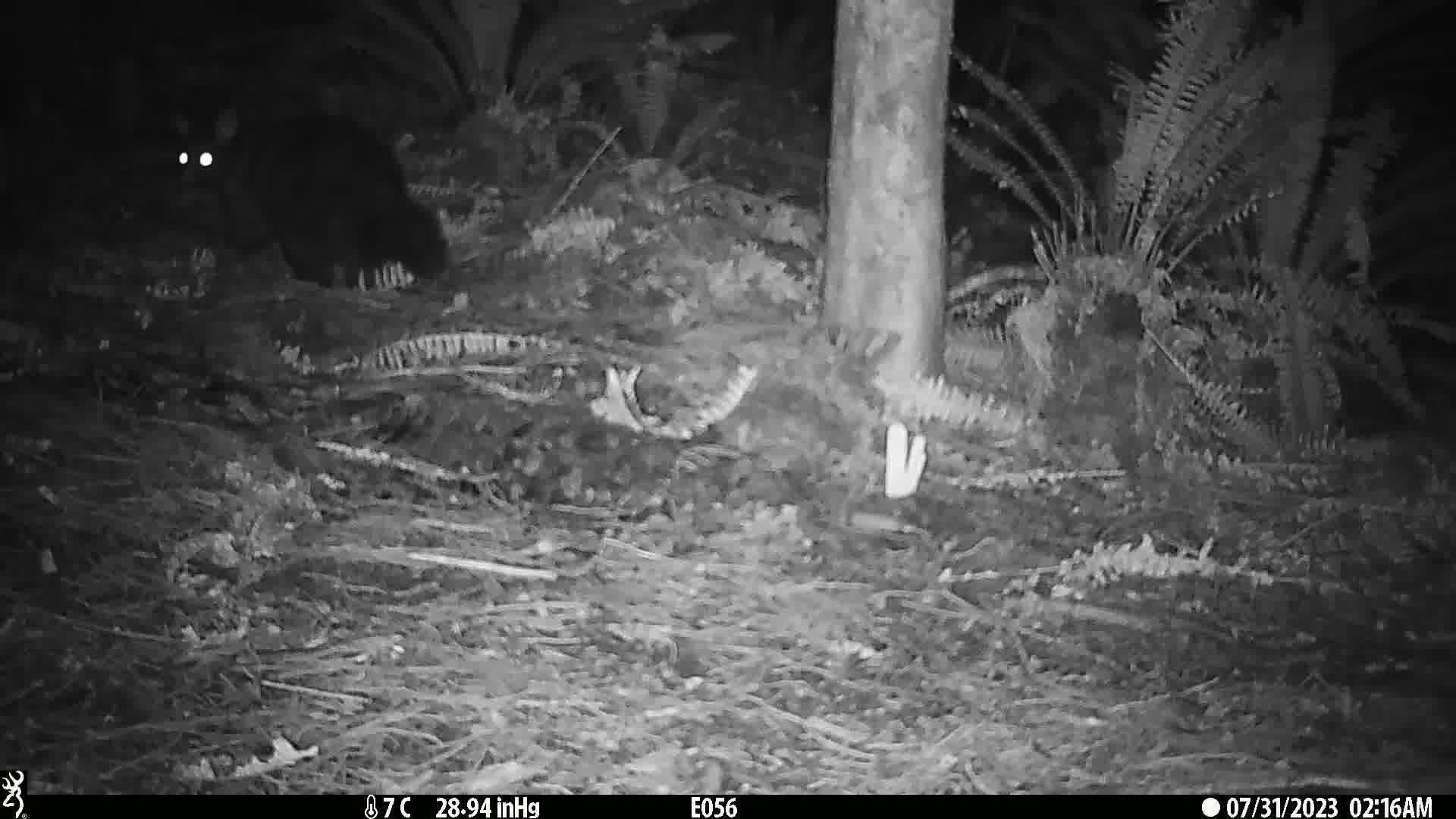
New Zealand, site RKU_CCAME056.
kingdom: Animalia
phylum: Chordata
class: Mammalia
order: Diprotodontia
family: Phalangeridae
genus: Trichosurus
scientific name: Trichosurus vulpecula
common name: common brushtail possum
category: possum